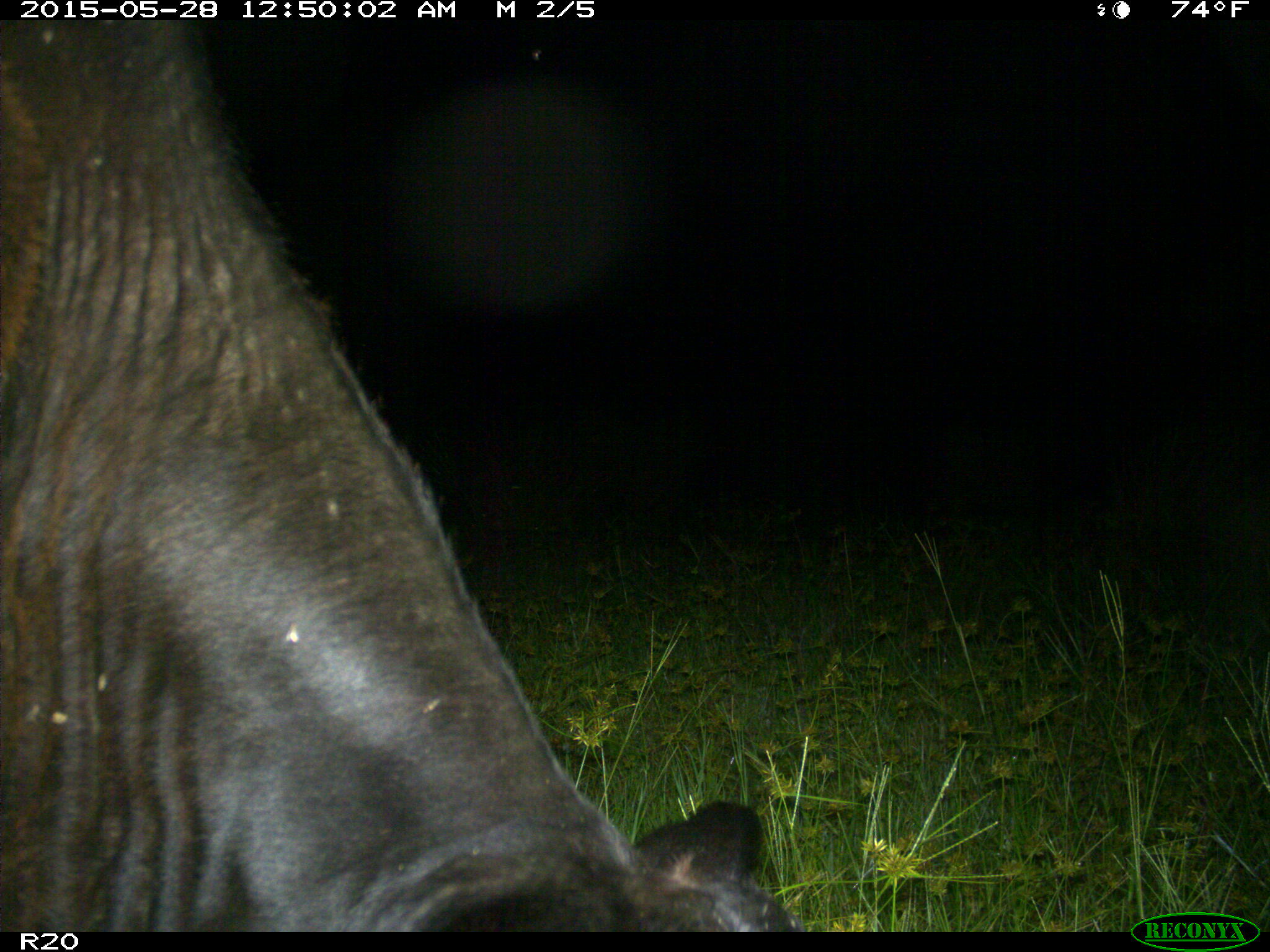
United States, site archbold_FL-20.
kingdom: Animalia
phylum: Chordata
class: Mammalia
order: Artiodactyla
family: Bovidae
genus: Bos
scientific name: Bos taurus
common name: domestic cow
Bos taurus (domestic cow).